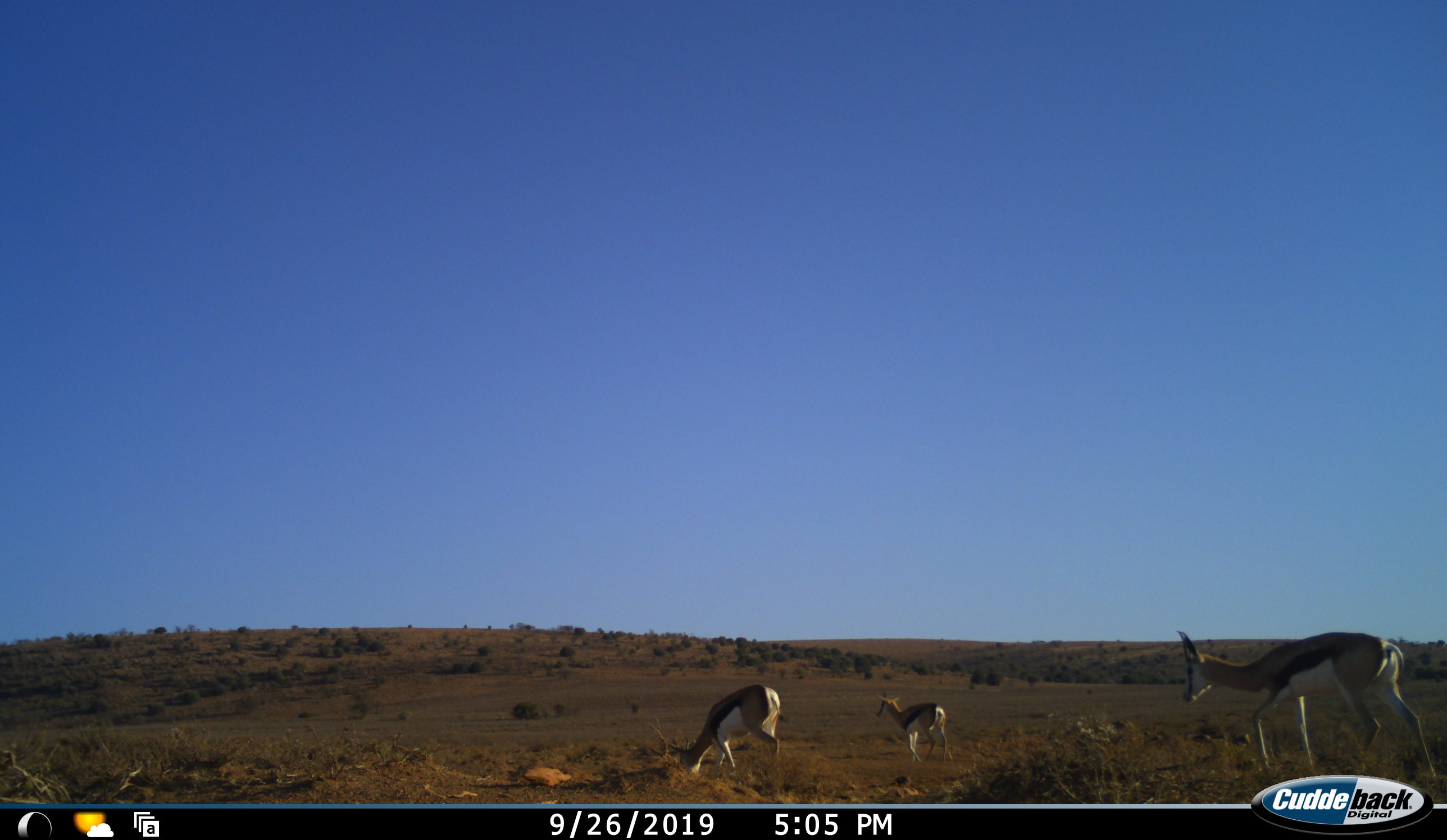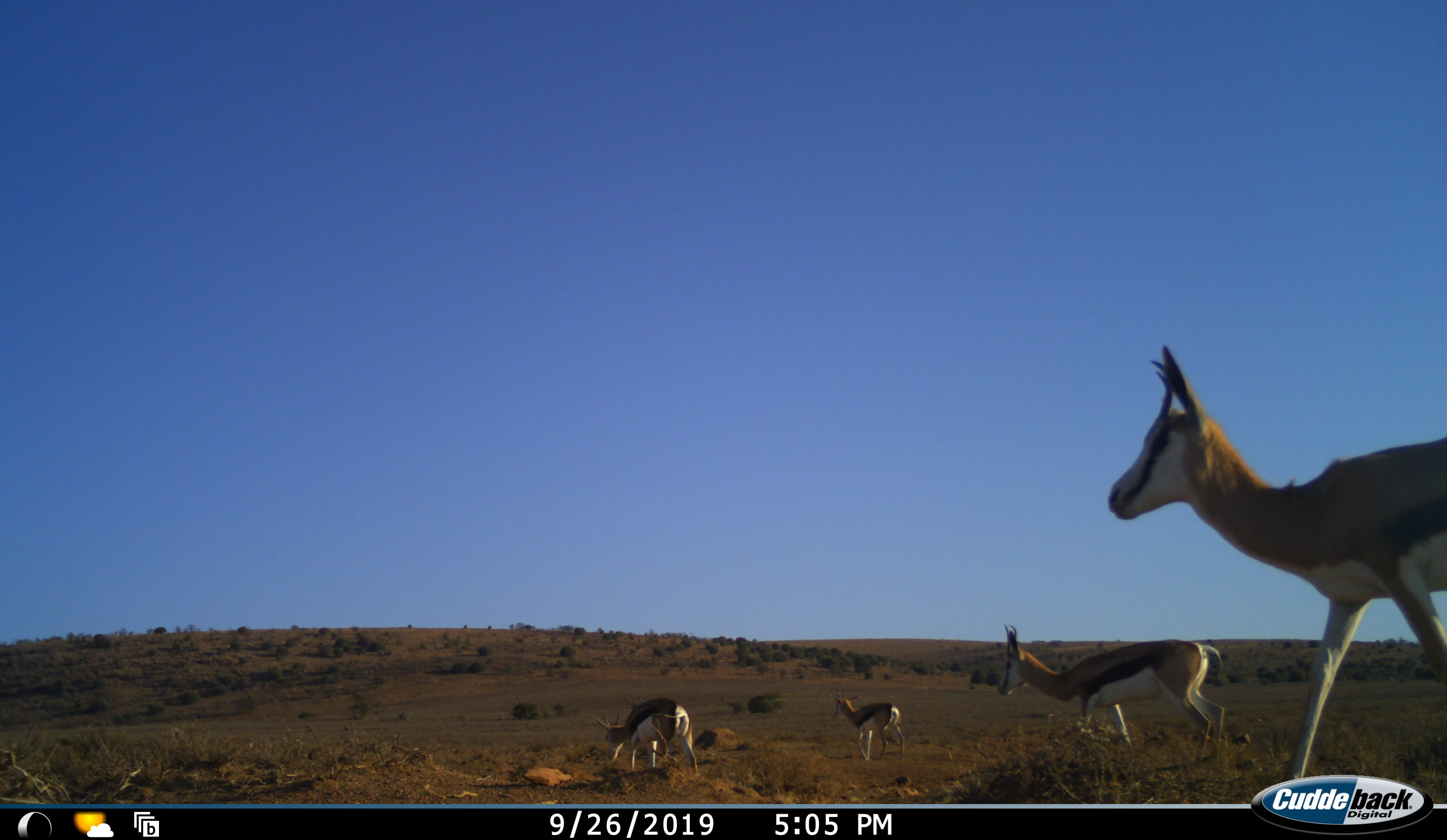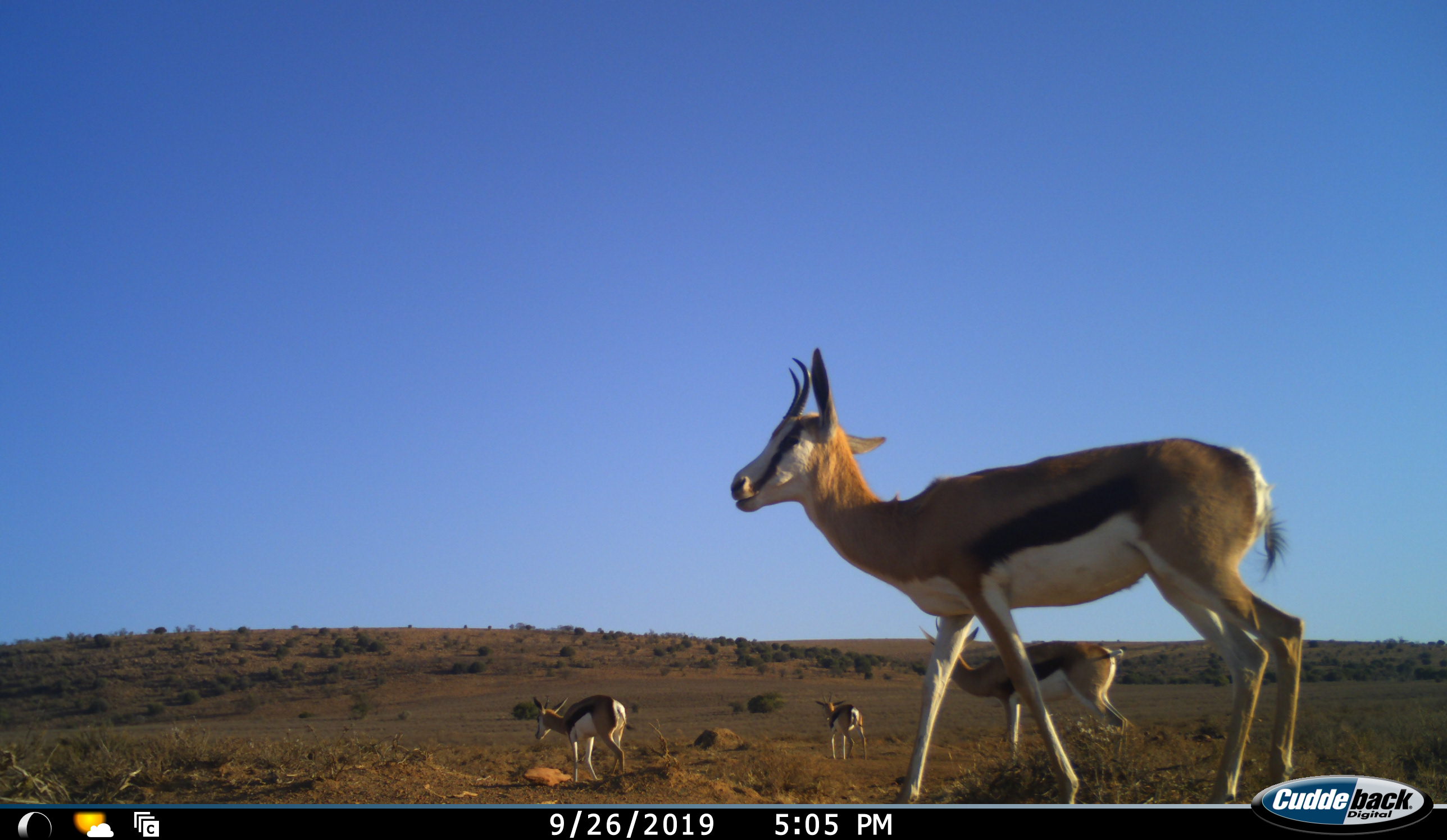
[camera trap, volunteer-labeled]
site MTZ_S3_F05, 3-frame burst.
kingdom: Animalia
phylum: Chordata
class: Mammalia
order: Artiodactyla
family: Bovidae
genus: Antidorcas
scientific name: Antidorcas marsupialis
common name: springbok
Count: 4.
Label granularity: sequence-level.